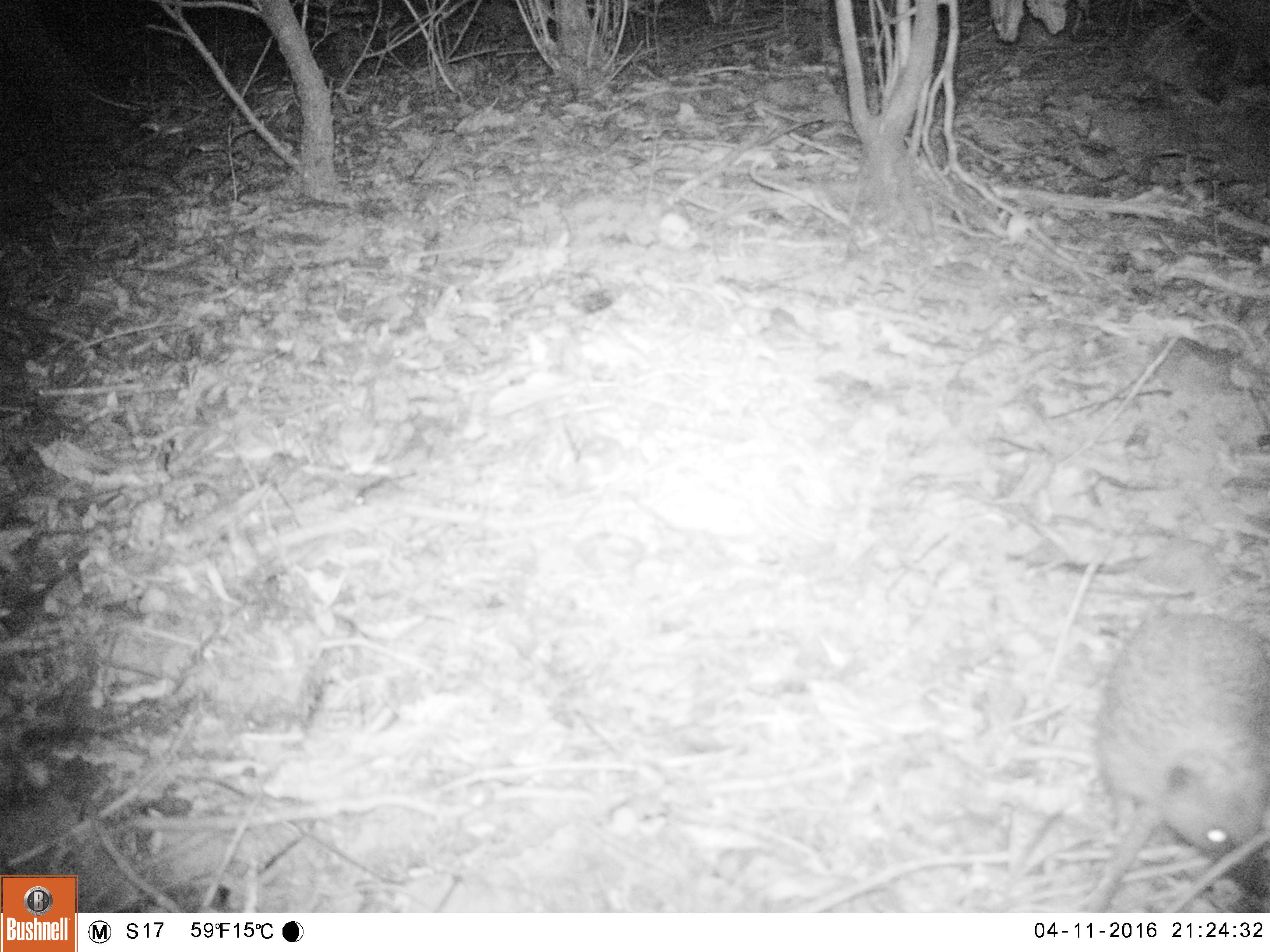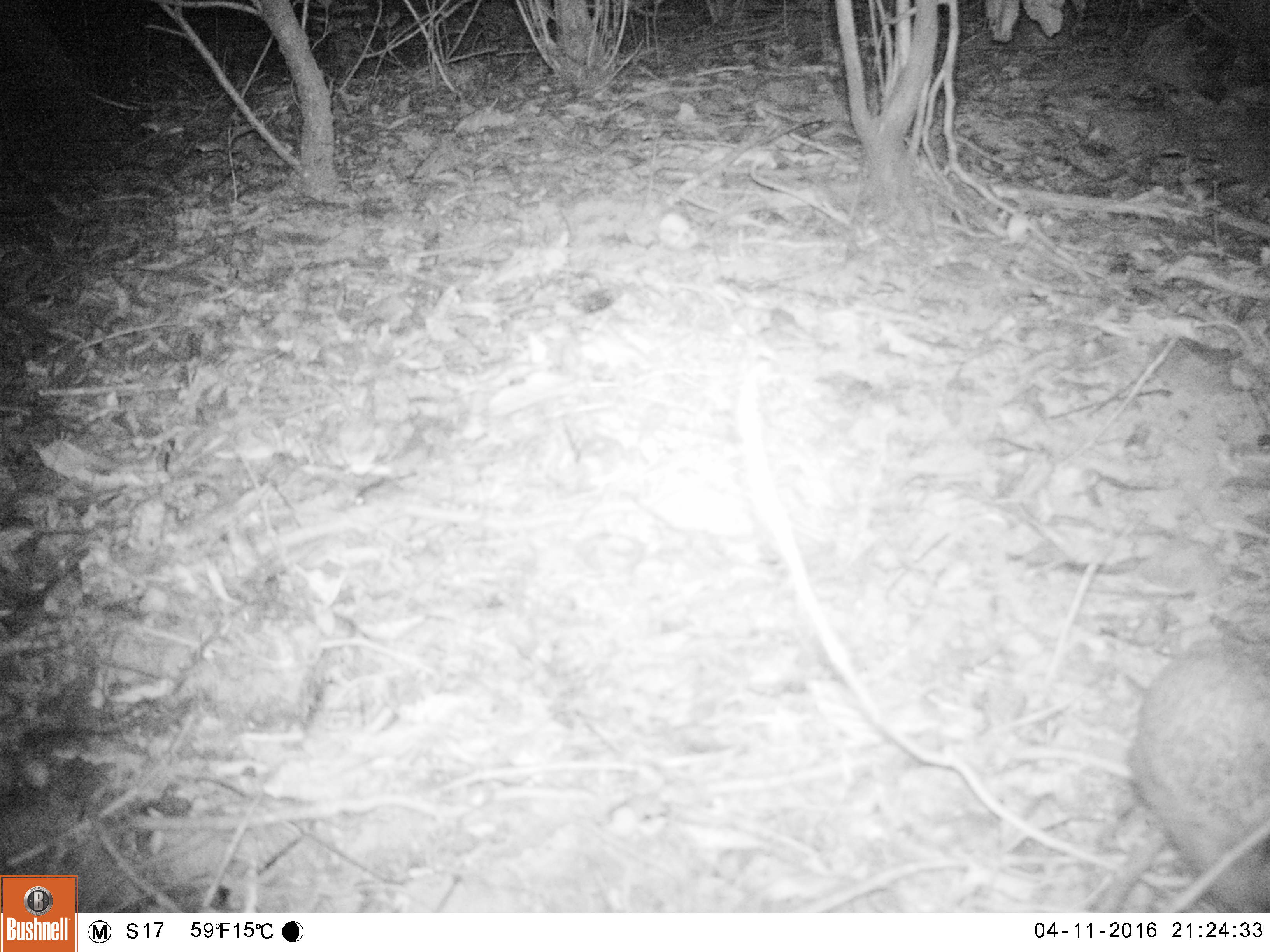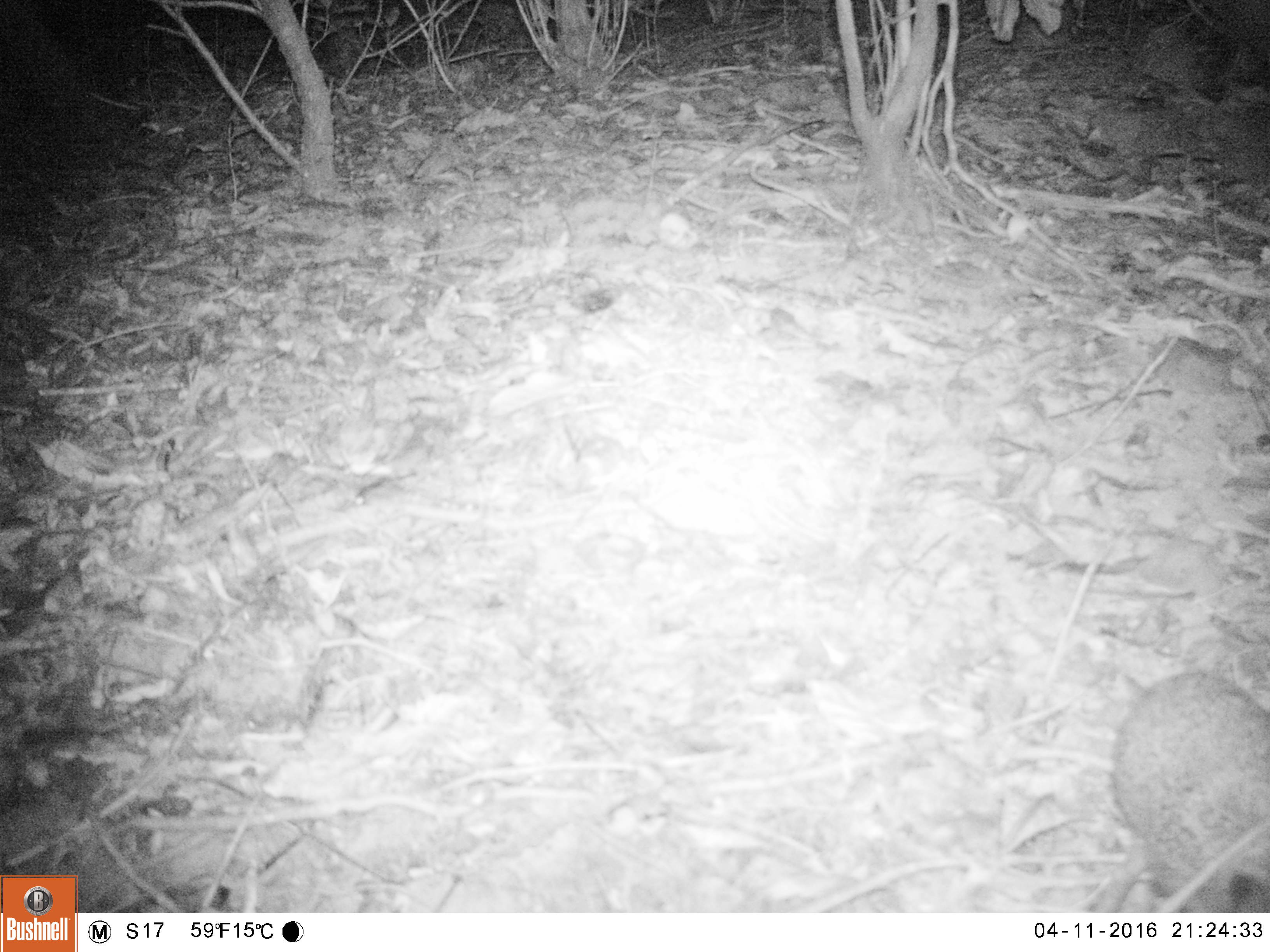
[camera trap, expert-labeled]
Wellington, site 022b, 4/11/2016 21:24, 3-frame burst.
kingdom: Animalia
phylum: Chordata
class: Mammalia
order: Eulipotyphla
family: Erinaceidae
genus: Erinaceus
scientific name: Erinaceus europaeus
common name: hedgehog